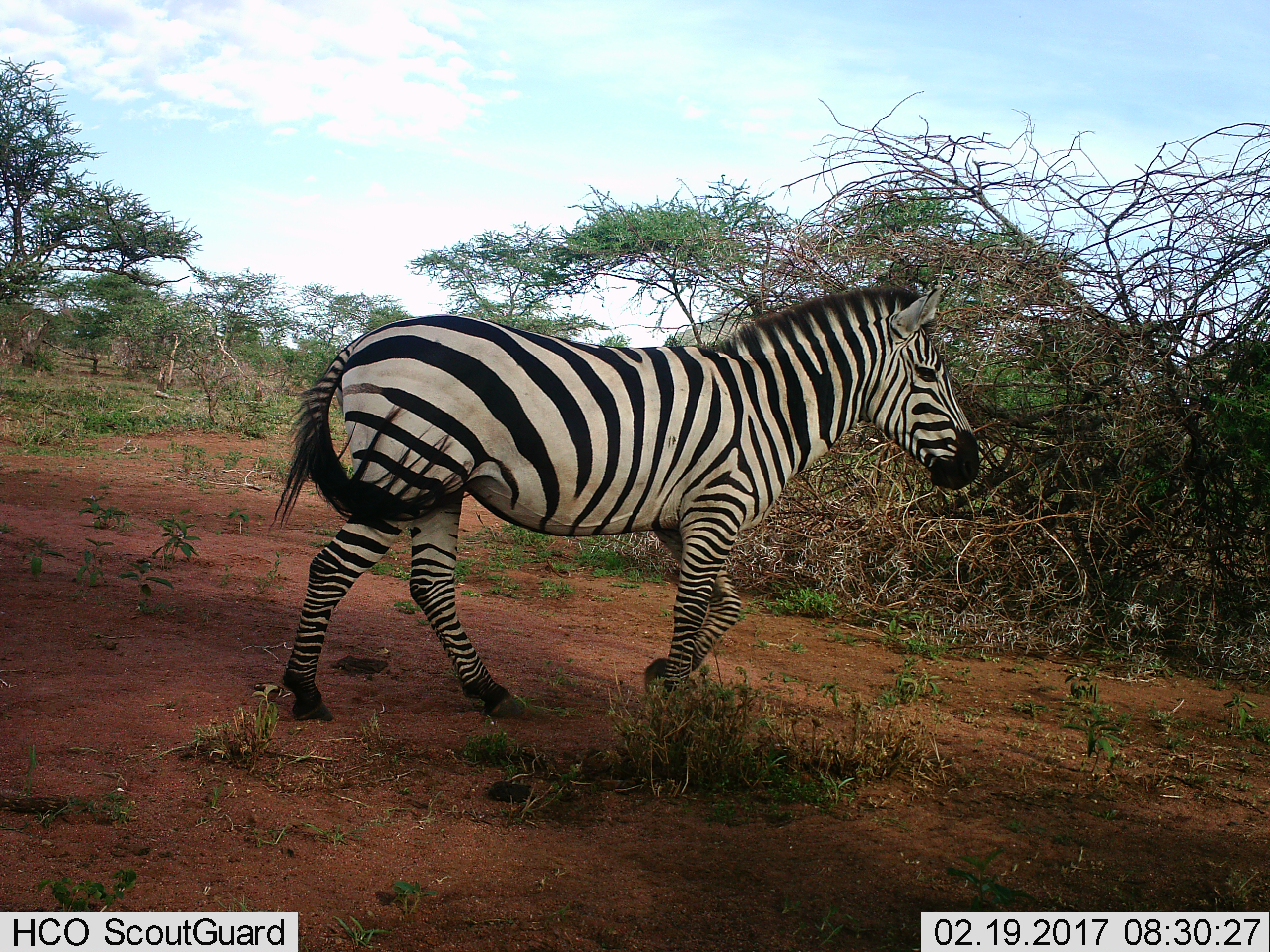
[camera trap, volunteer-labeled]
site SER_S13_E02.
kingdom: Animalia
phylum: Chordata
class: Mammalia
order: Perissodactyla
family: Equidae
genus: Equus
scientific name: Equus quagga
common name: plains zebra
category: zebraplains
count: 1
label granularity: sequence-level